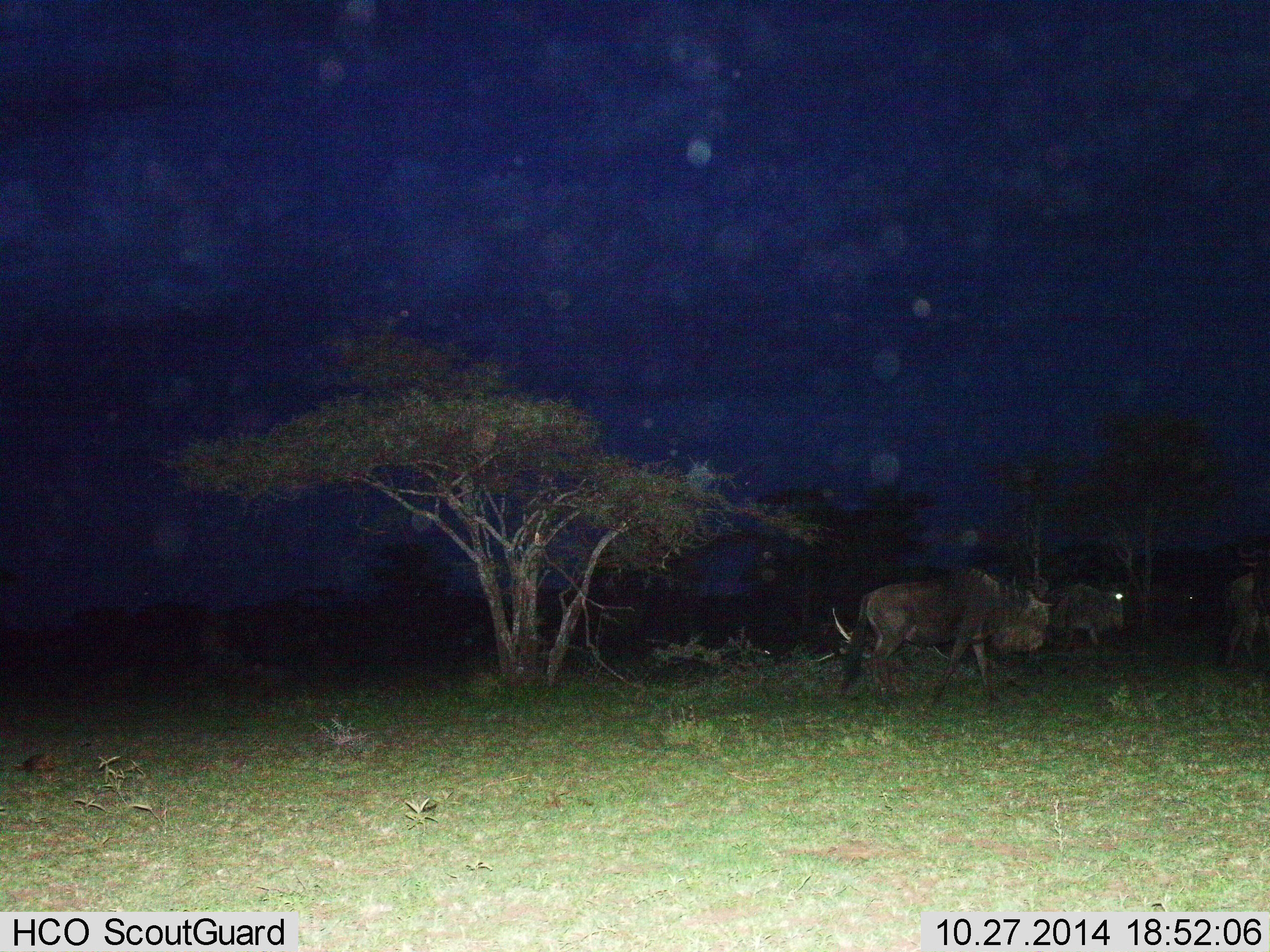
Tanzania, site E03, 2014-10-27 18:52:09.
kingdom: Animalia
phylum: Chordata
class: Mammalia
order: Artiodactyla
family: Bovidae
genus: Connochaetes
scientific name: Connochaetes taurinus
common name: blue wildebeest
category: wildebeest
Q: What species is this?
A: Wildebeest (blue wildebeest) (Connochaetes taurinus).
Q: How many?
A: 3.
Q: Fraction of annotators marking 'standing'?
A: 40%.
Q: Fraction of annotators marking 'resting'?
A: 0%.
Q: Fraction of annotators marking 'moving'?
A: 60%.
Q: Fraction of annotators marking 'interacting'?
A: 0%.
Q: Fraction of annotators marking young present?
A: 0%.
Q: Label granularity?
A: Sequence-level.